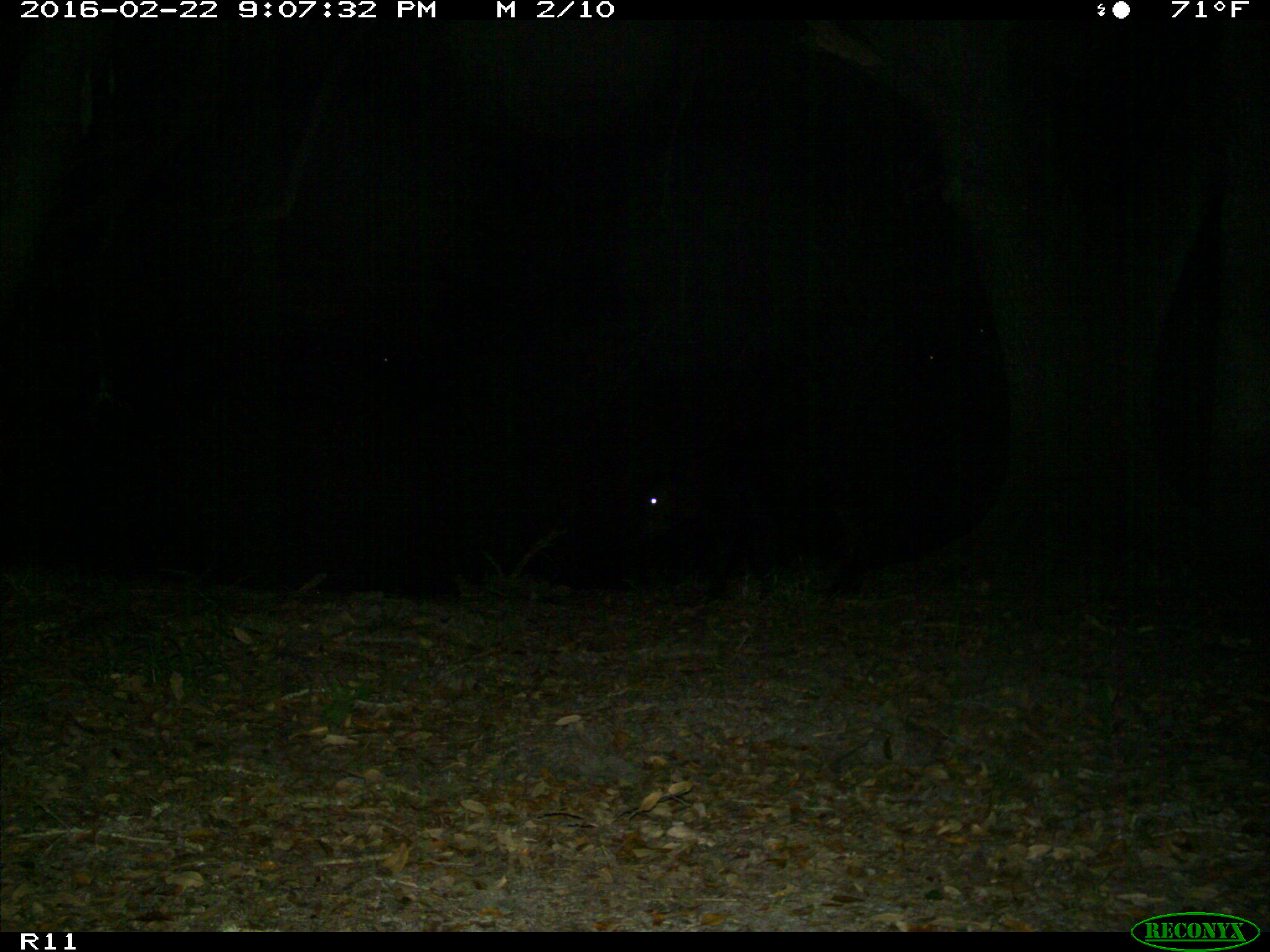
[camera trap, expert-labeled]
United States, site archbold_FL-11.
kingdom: Animalia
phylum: Chordata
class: Mammalia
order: Artiodactyla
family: Bovidae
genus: Bos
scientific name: Bos taurus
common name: domestic cow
Bos taurus (domestic cow).